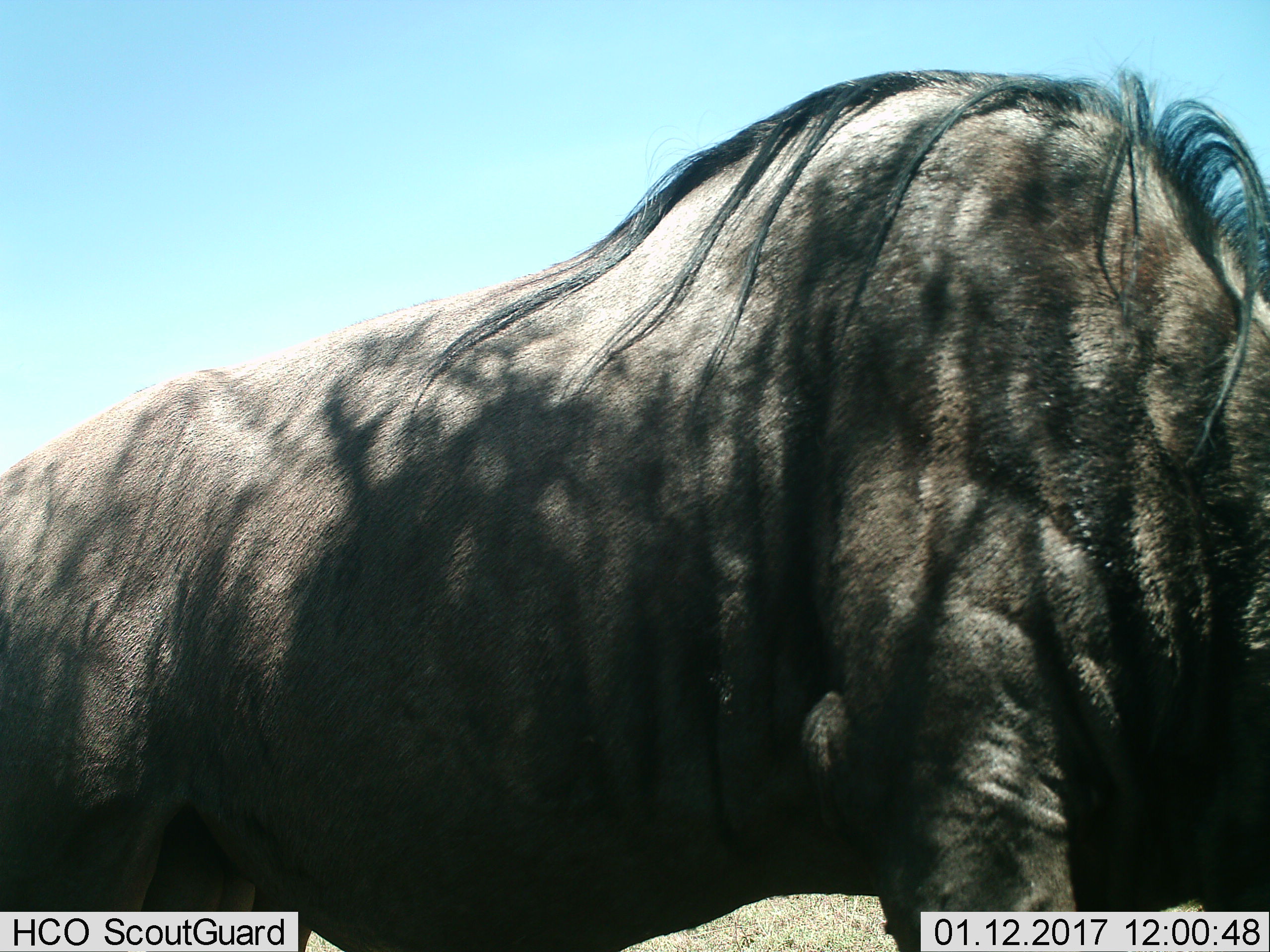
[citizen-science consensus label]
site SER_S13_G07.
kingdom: Animalia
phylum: Chordata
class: Mammalia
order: Artiodactyla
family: Bovidae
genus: Connochaetes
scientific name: Connochaetes taurinus taurinus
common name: blue wildebeest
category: wildebeestblue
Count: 1.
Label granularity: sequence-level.